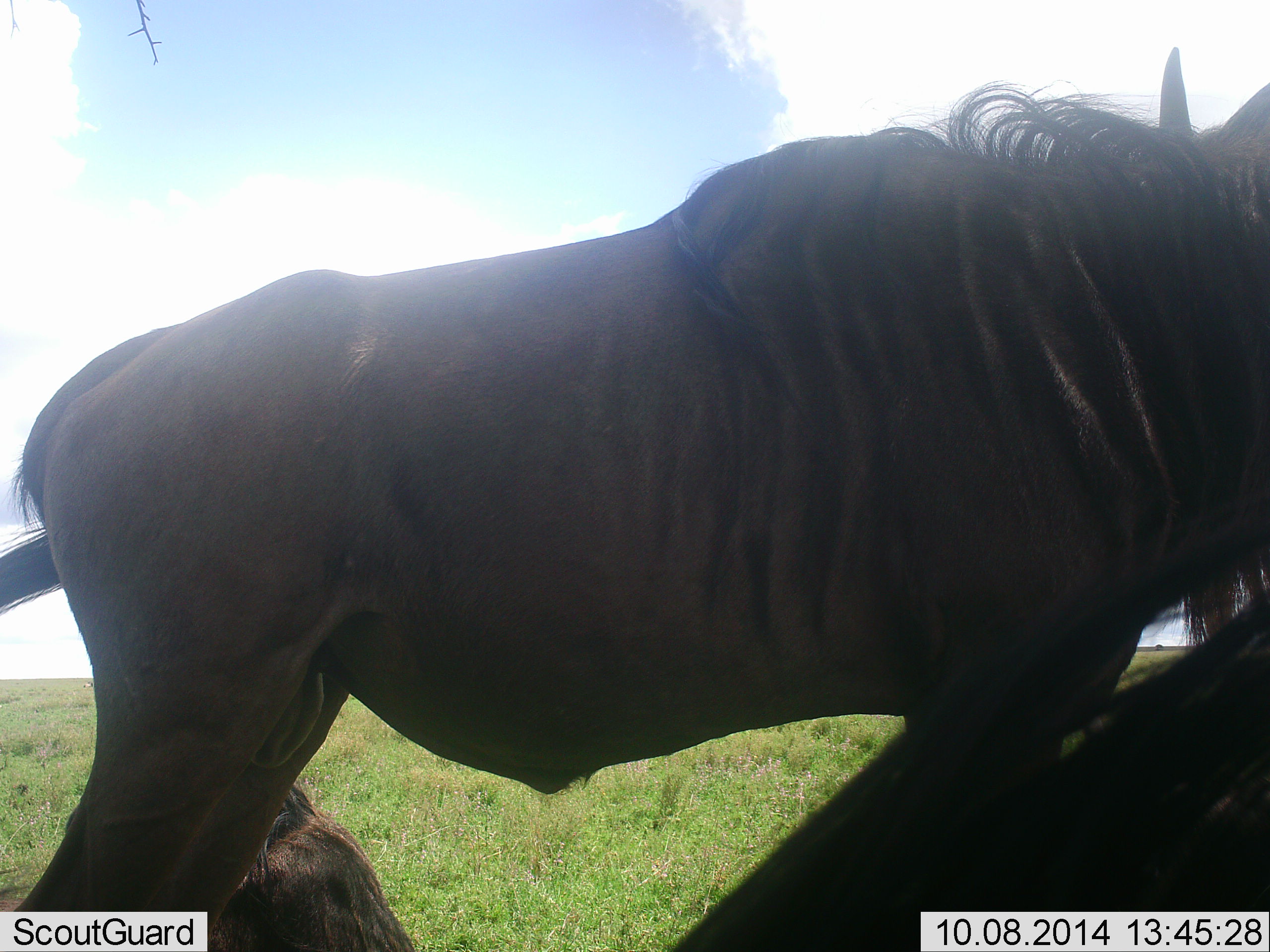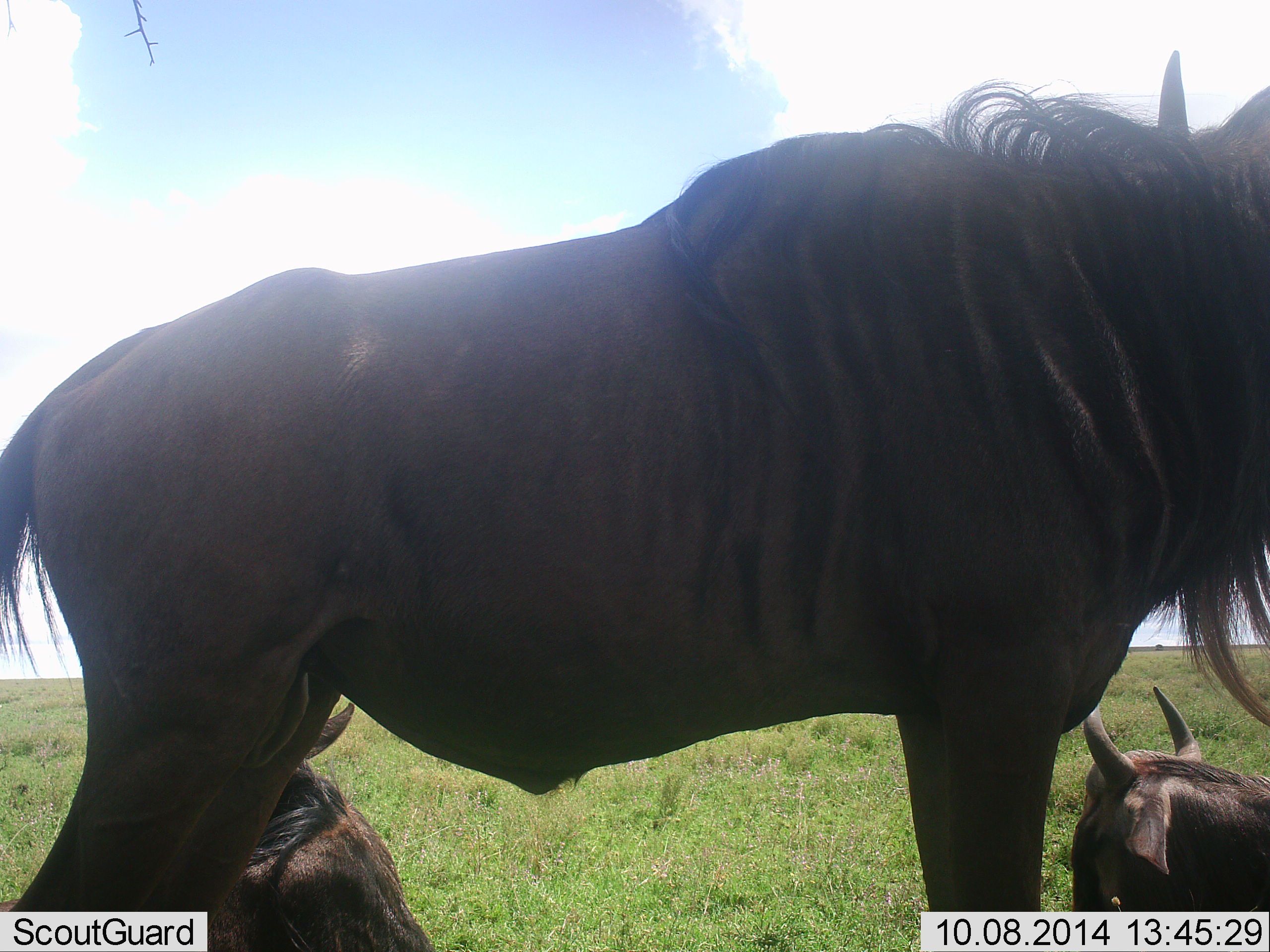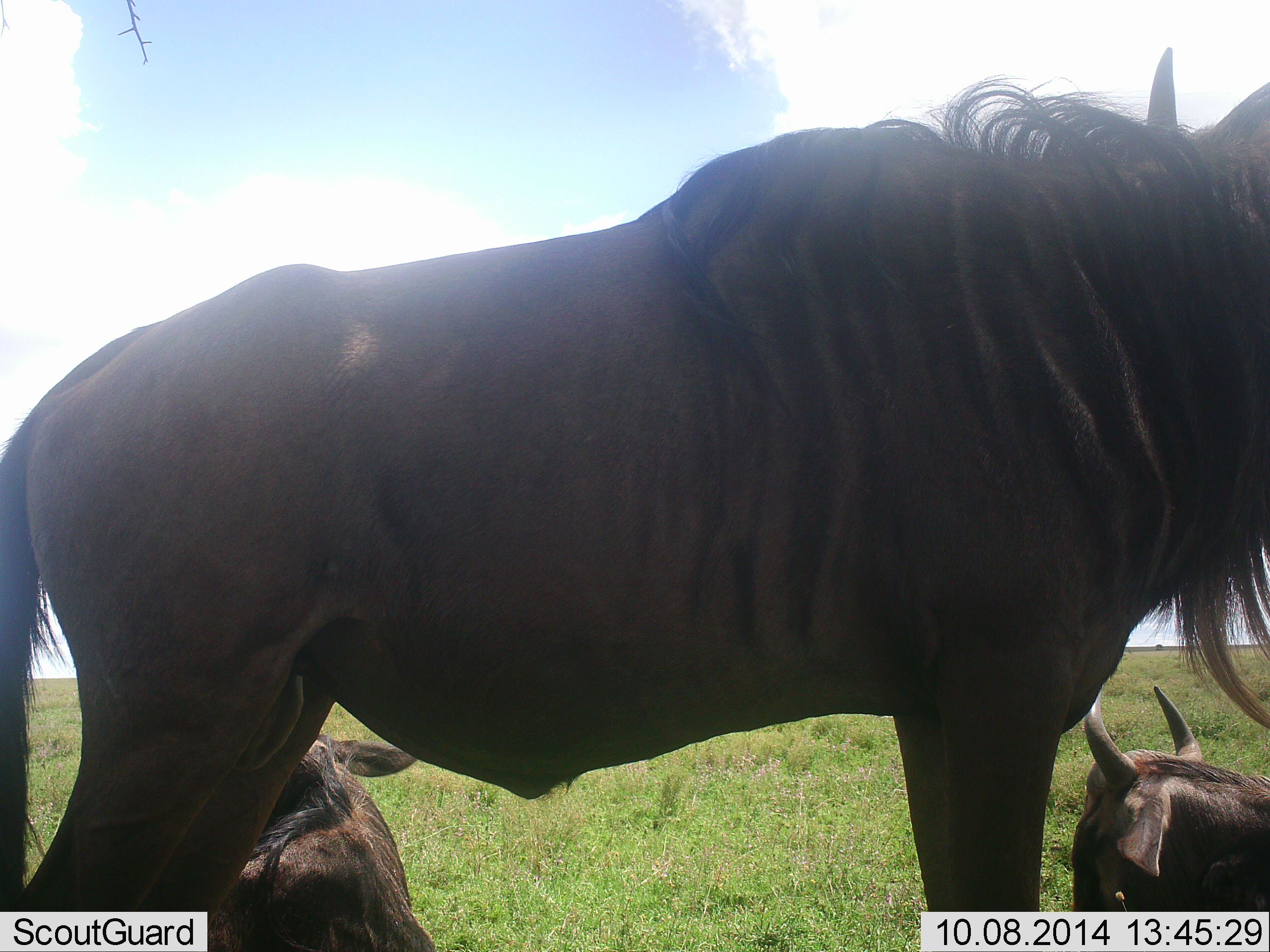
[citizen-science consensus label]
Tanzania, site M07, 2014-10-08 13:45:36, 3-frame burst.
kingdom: Animalia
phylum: Chordata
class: Mammalia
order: Artiodactyla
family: Bovidae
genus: Connochaetes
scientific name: Connochaetes taurinus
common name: blue wildebeest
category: wildebeest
Wildebeest (blue wildebeest) (Connochaetes taurinus), count 4. Behavior (volunteer vote fractions): standing 80%, resting 90%, moving 0%, interacting 0%. Young present (vote fraction): 0%. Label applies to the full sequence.